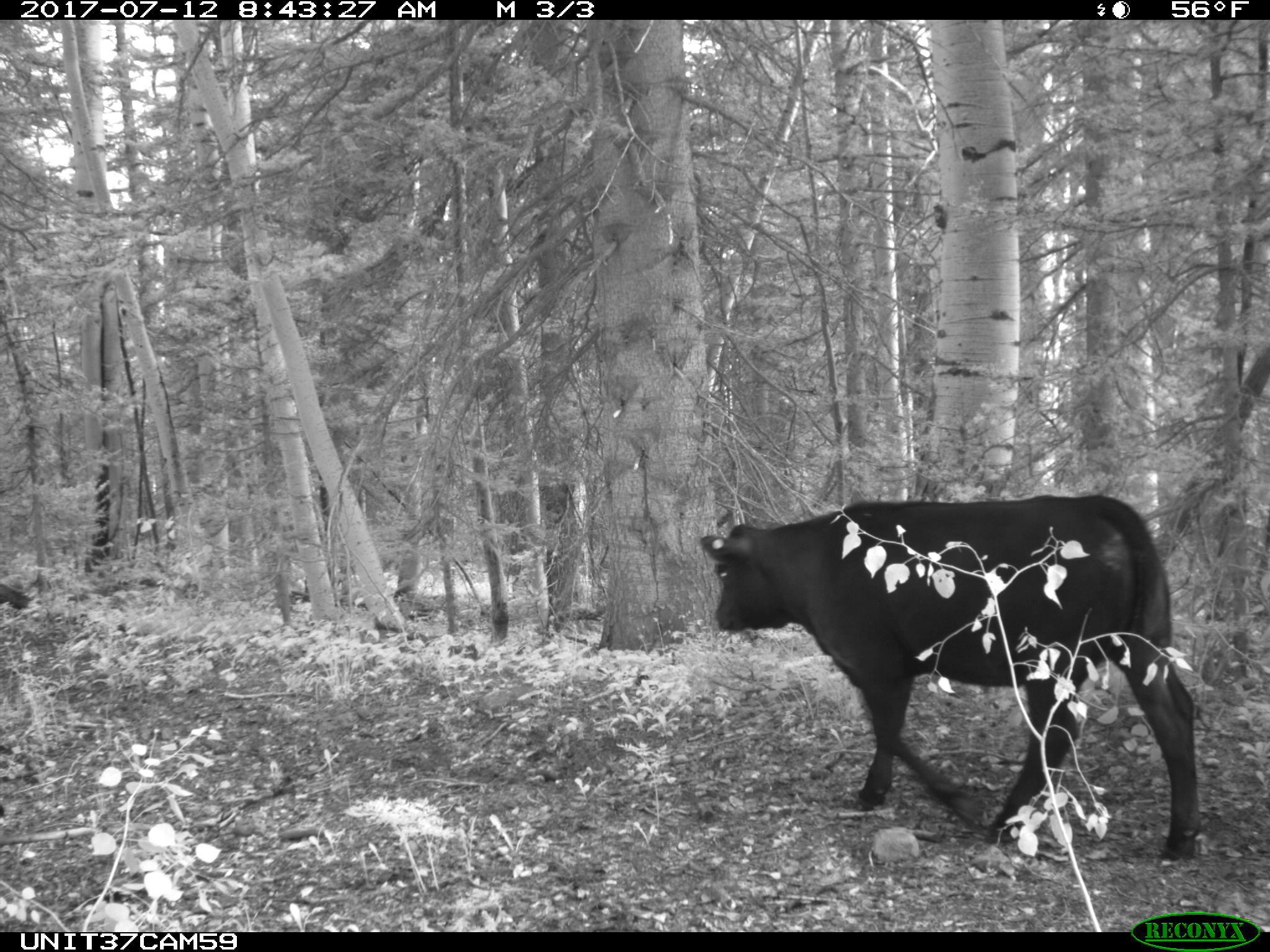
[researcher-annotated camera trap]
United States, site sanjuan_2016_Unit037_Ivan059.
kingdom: Animalia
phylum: Chordata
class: Mammalia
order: Artiodactyla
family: Bovidae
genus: Bos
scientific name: Bos taurus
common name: domestic cow